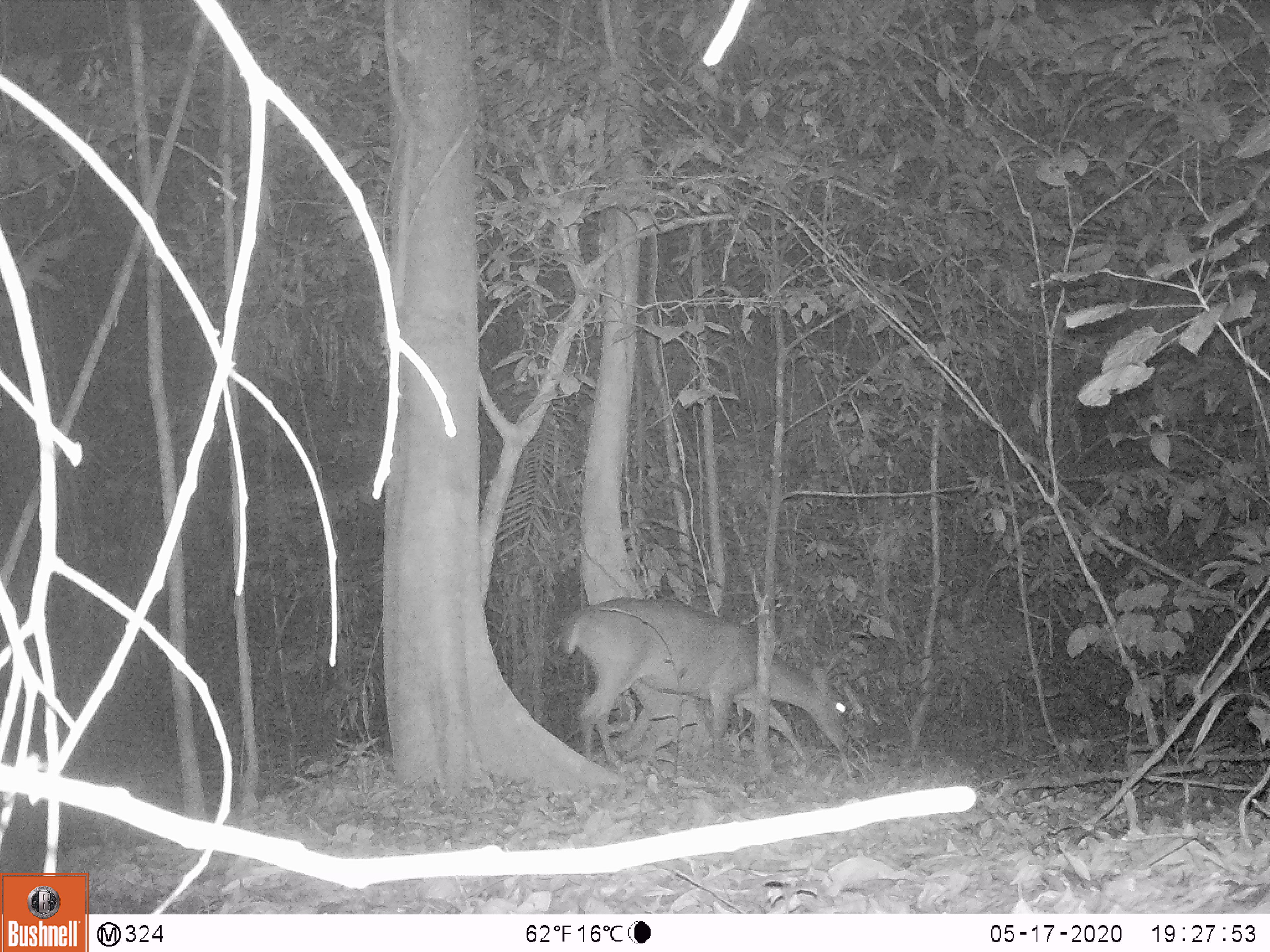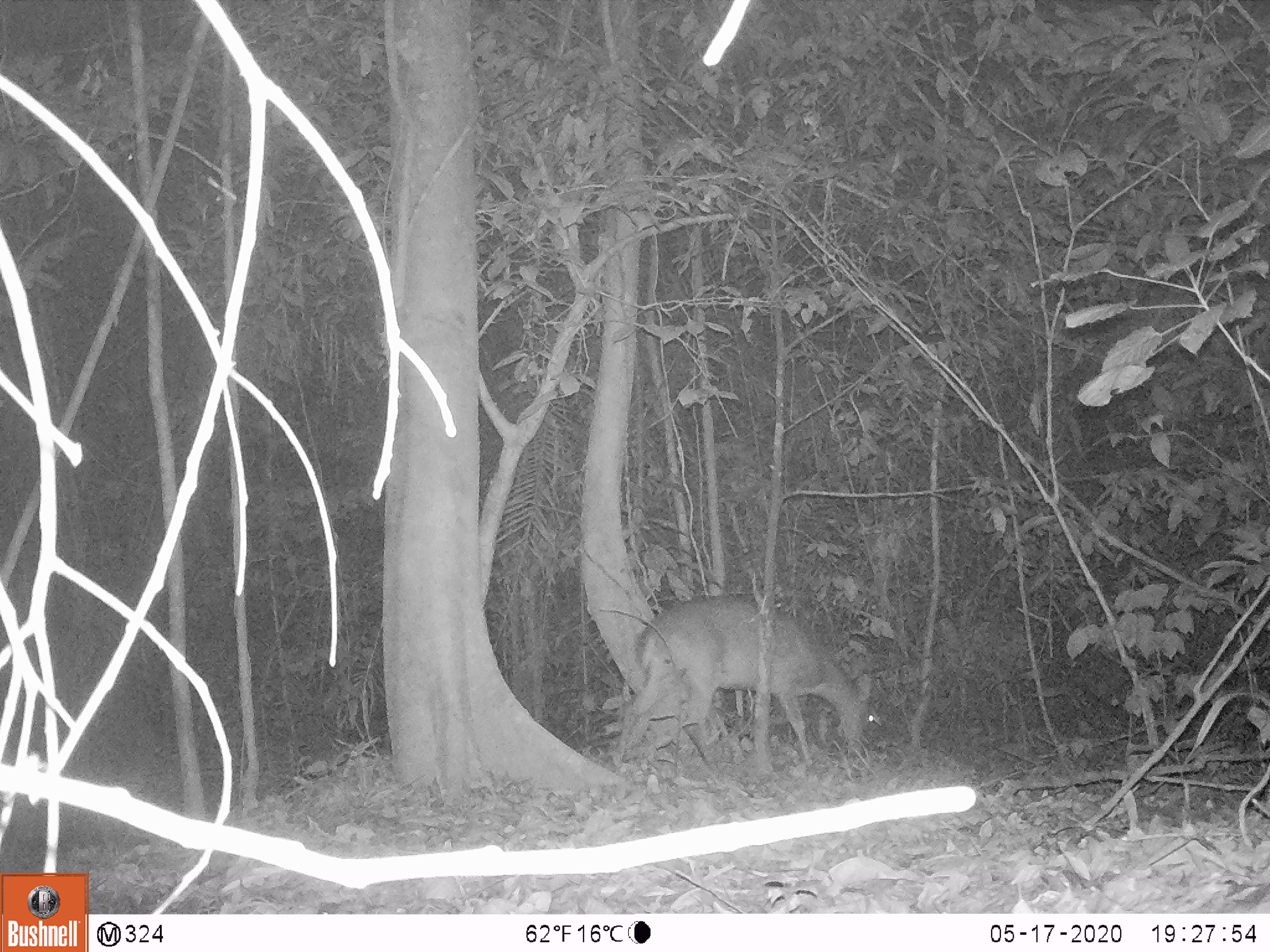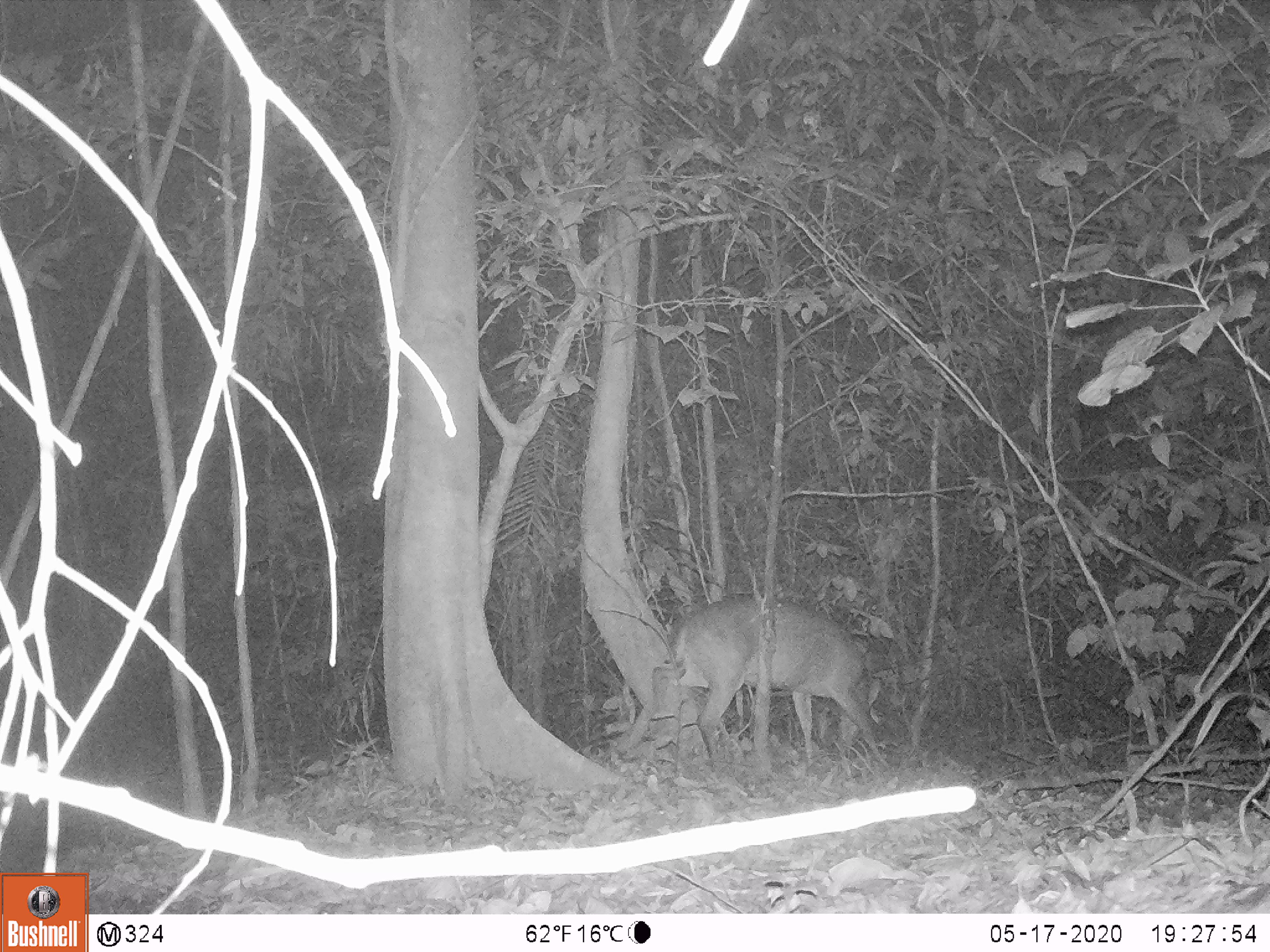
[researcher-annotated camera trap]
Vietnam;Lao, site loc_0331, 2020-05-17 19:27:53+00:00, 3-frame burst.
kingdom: Animalia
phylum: Chordata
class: Mammalia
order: Artiodactyla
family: Cervidae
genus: Muntiacus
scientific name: Muntiacus vuquangensis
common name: large-antlered muntjac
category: large antlered muntjac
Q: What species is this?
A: Large antlered muntjac (large-antlered muntjac) (Muntiacus vuquangensis).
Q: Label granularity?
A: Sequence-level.